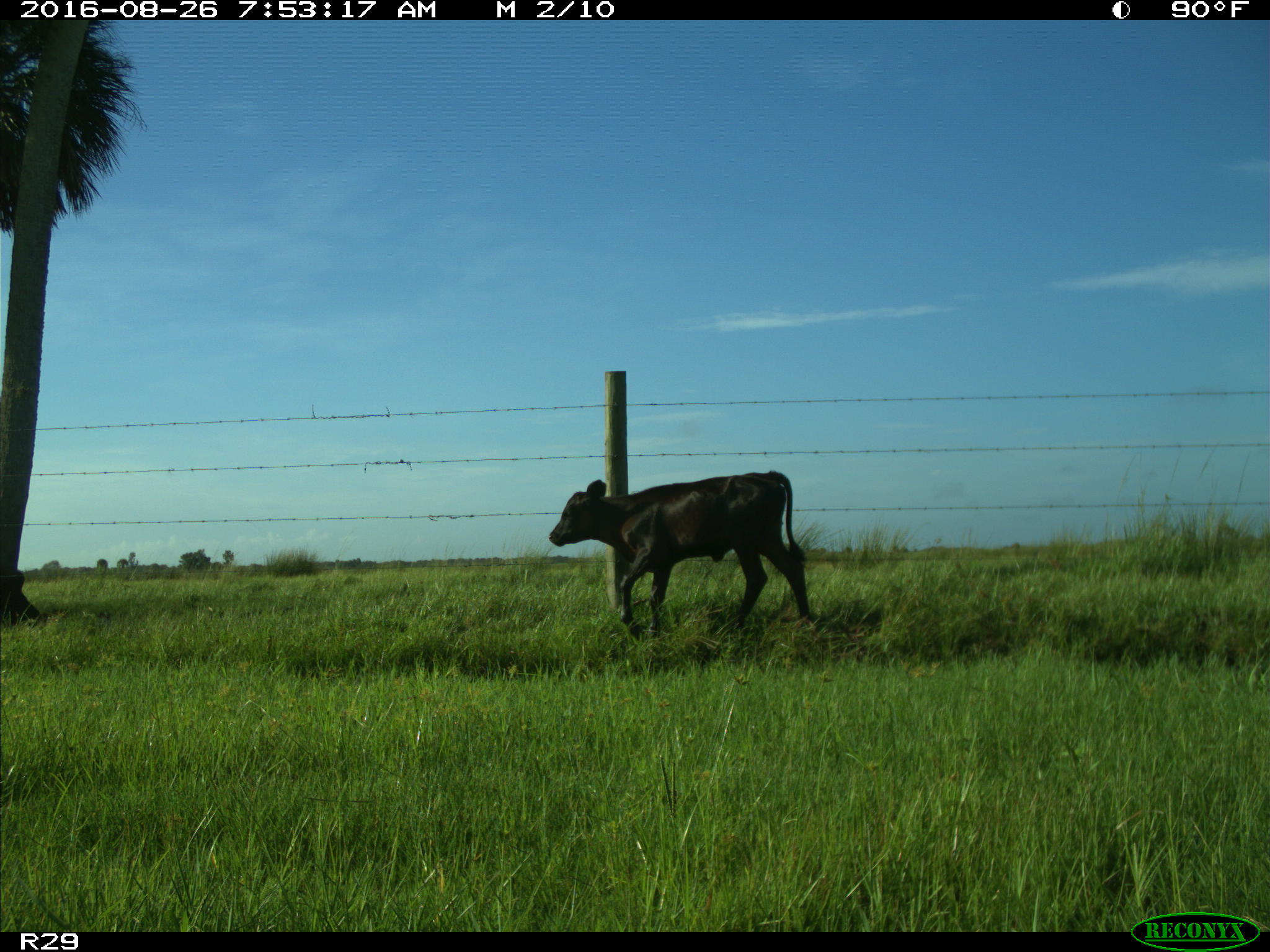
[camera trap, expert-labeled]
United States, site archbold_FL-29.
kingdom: Animalia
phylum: Chordata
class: Mammalia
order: Artiodactyla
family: Bovidae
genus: Bos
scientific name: Bos taurus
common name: domestic cow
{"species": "Bos taurus (domestic cow)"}